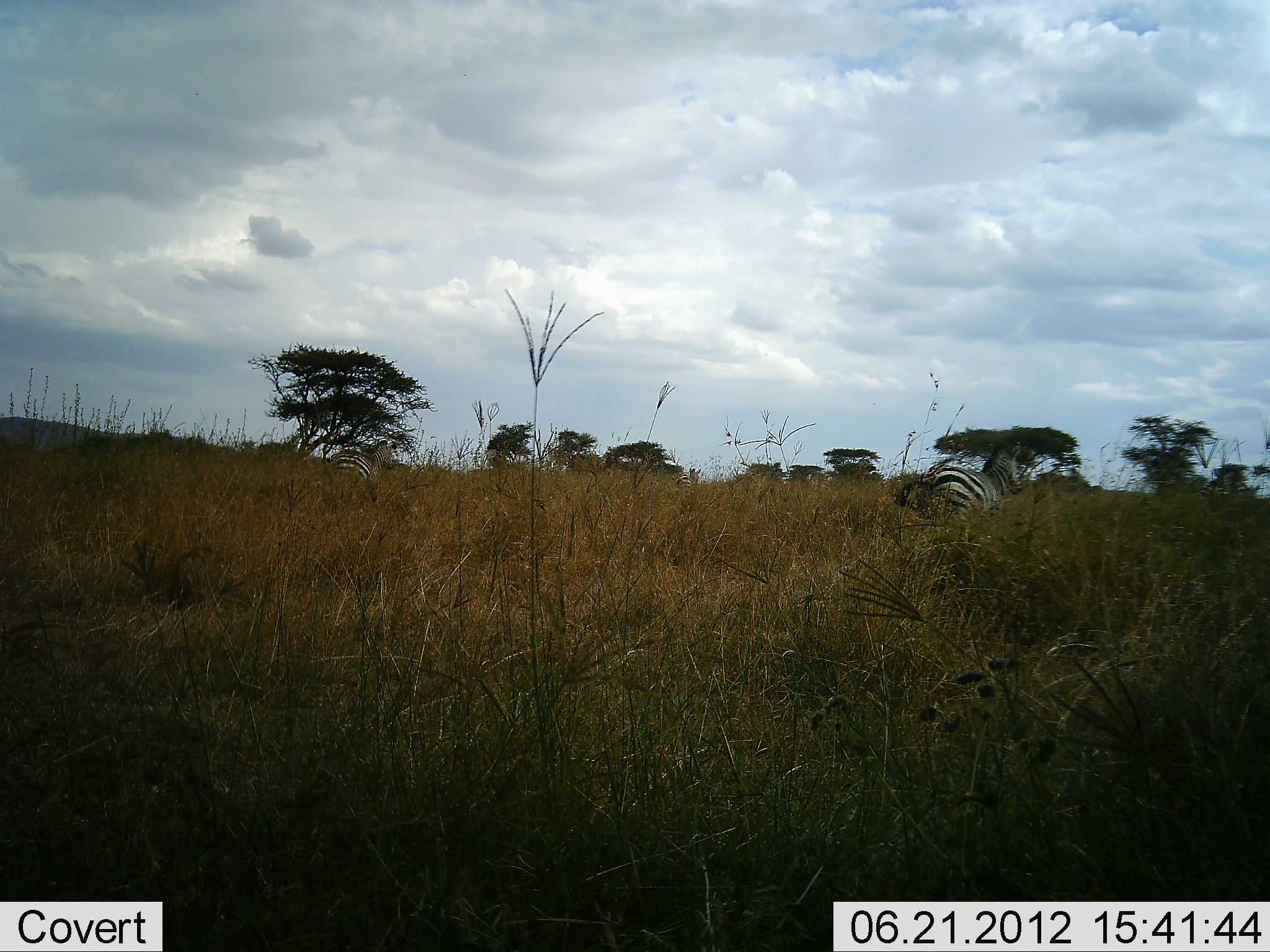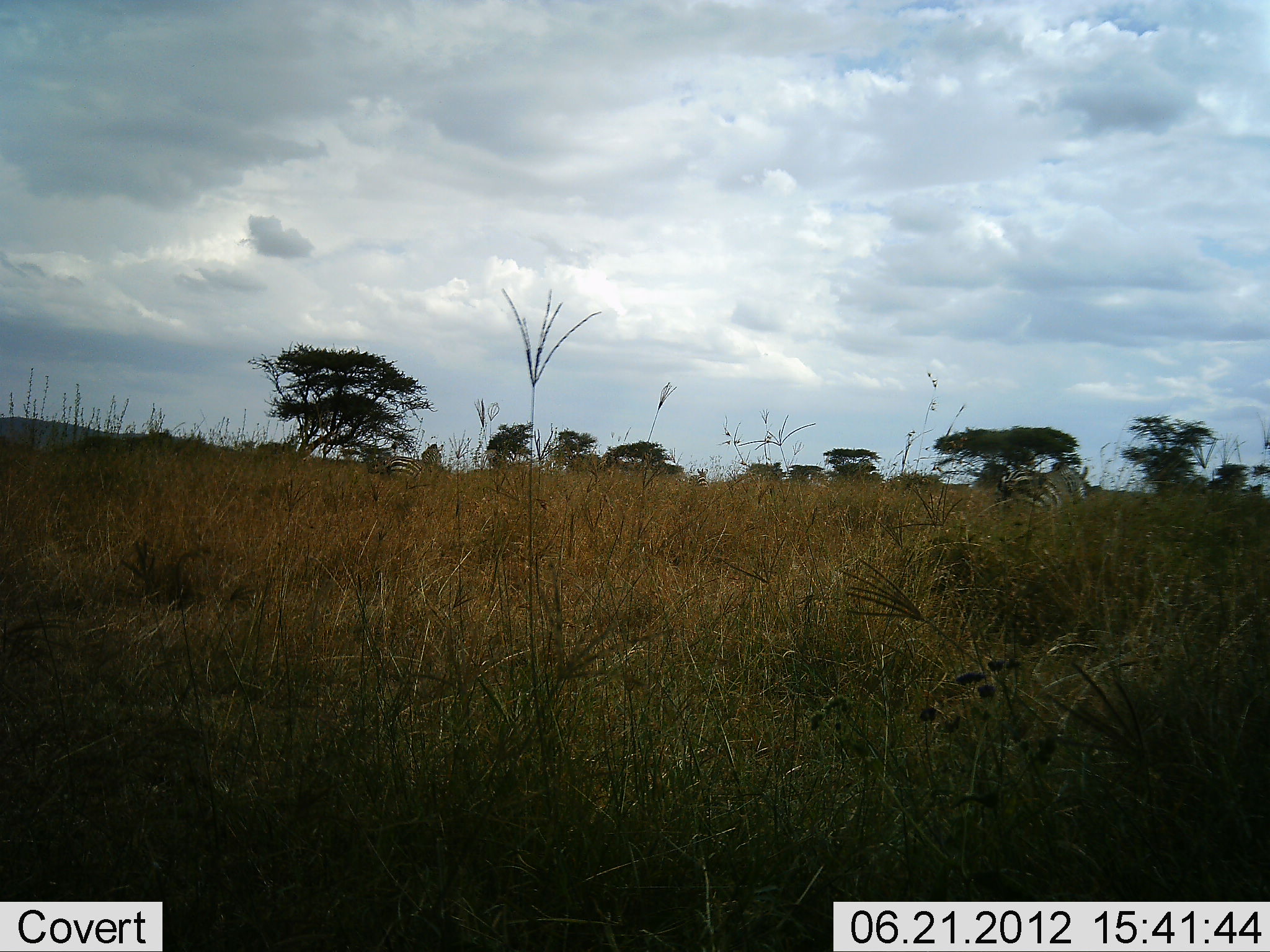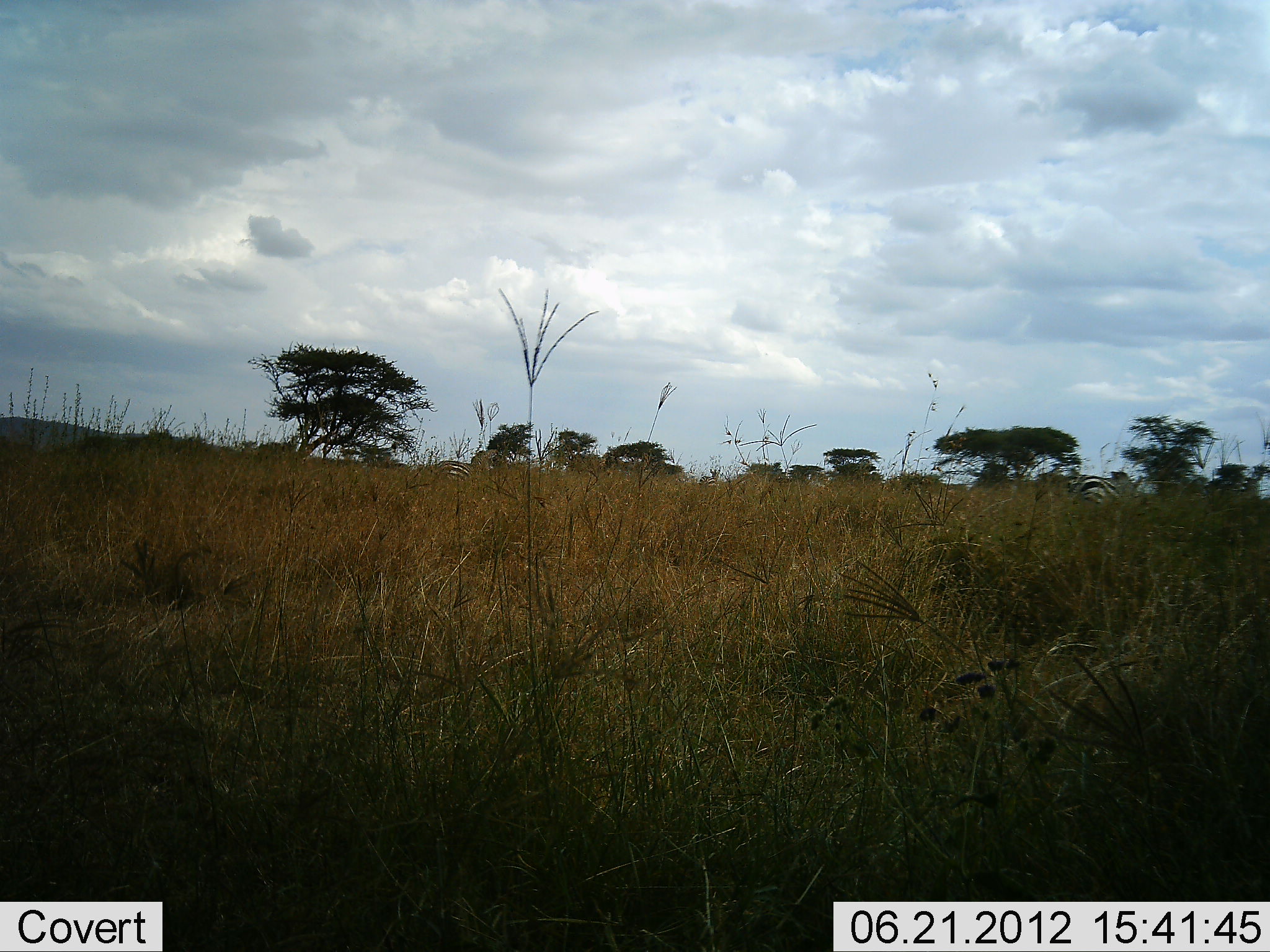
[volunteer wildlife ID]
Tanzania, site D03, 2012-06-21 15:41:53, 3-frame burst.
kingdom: Animalia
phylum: Chordata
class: Mammalia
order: Perissodactyla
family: Equidae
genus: Equus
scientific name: Equus quagga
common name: plains zebra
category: zebra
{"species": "zebra (plains zebra) (Equus quagga)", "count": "3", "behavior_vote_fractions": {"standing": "0%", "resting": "0%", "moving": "100%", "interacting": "0%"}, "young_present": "0%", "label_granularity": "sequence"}